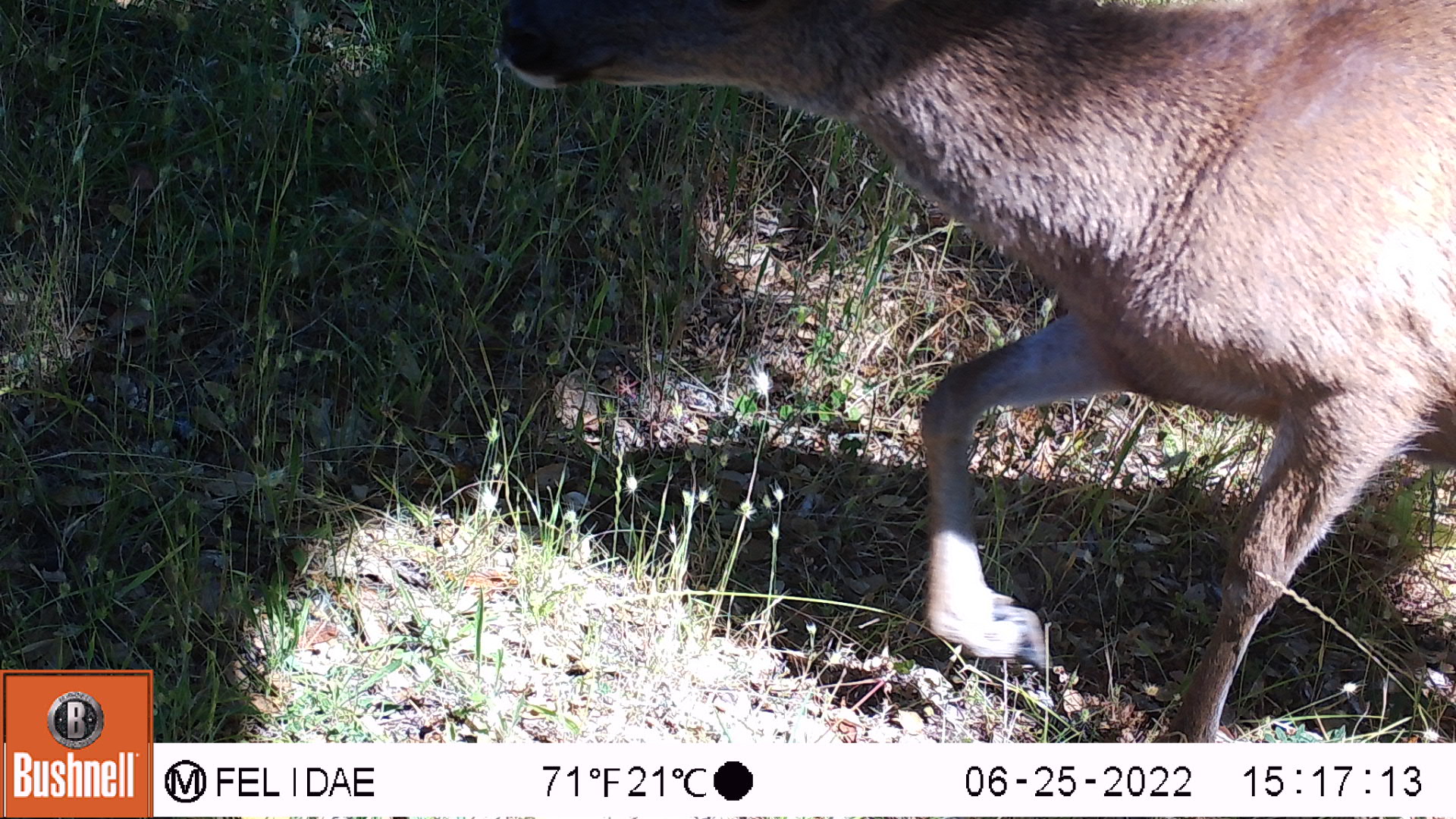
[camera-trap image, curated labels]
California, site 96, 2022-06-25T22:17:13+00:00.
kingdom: Animalia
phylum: Chordata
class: Mammalia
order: Artiodactyla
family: Cervidae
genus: Odocoileus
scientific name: Odocoileus hemionus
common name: mule deer